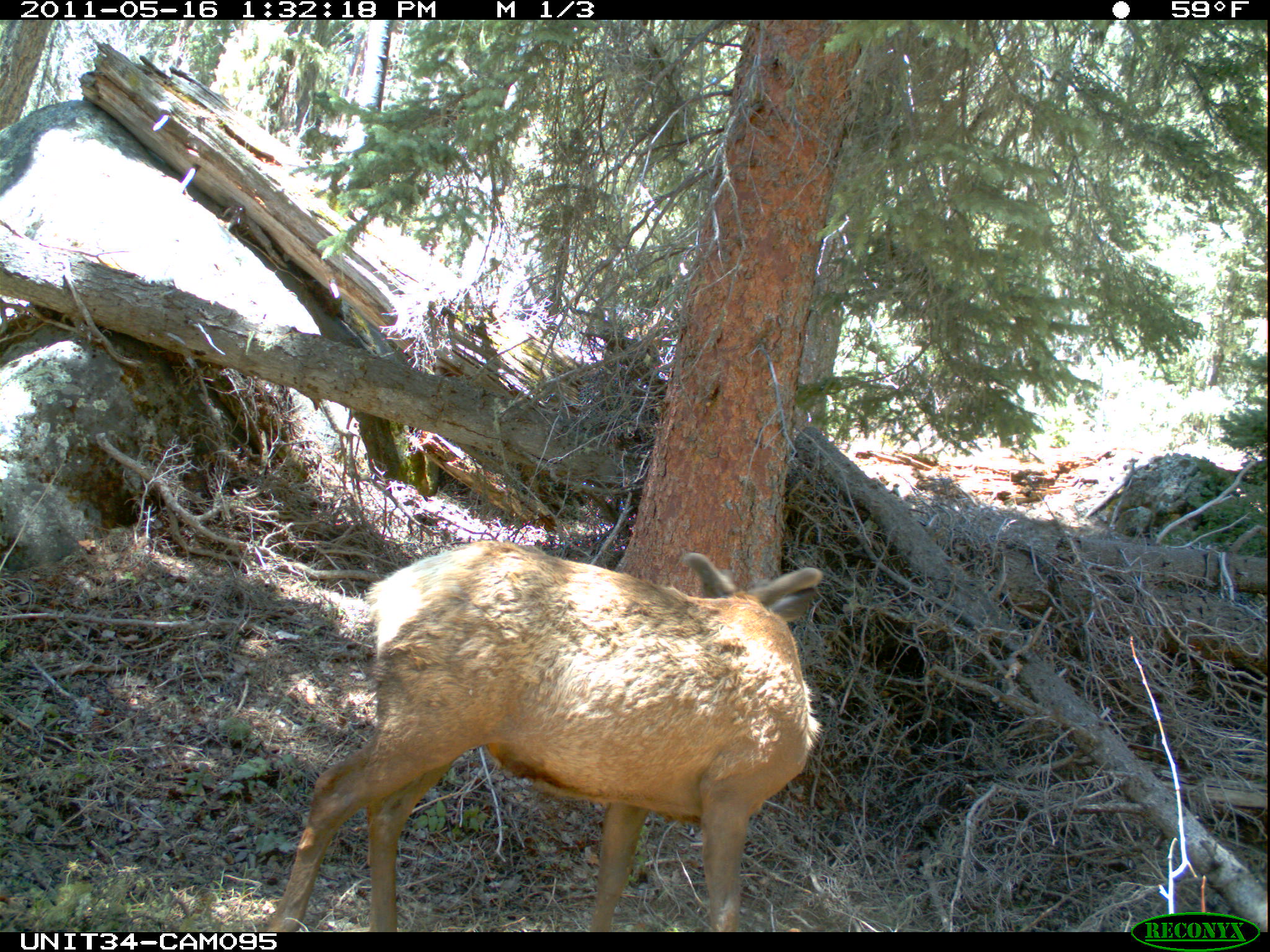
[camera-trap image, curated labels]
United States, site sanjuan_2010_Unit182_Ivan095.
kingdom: Animalia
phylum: Chordata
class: Mammalia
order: Artiodactyla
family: Cervidae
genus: Cervus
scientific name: Cervus elaphus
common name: red deer